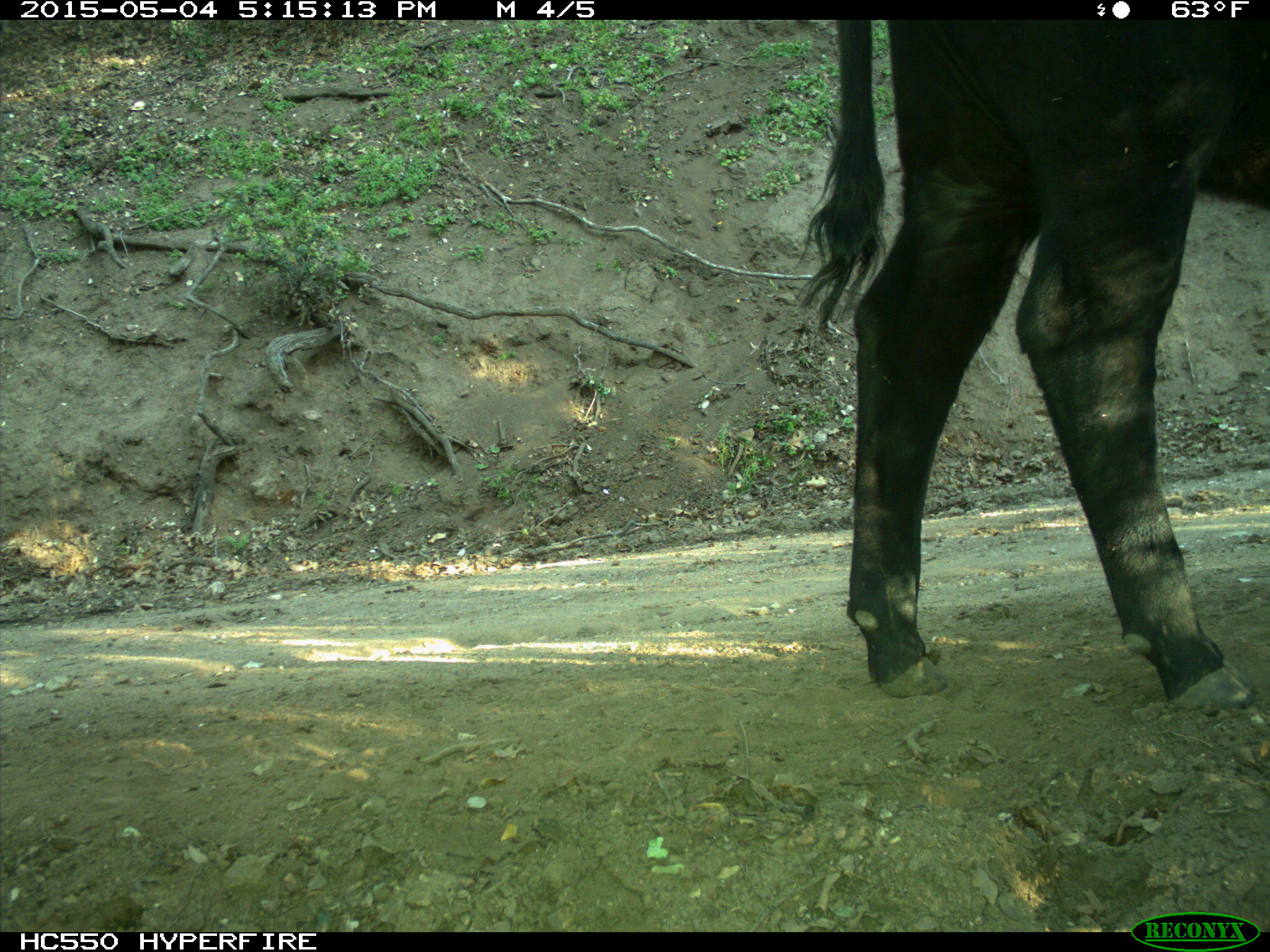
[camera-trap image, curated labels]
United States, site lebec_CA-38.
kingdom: Animalia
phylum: Chordata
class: Mammalia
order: Artiodactyla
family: Bovidae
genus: Bos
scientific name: Bos taurus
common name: domestic cow